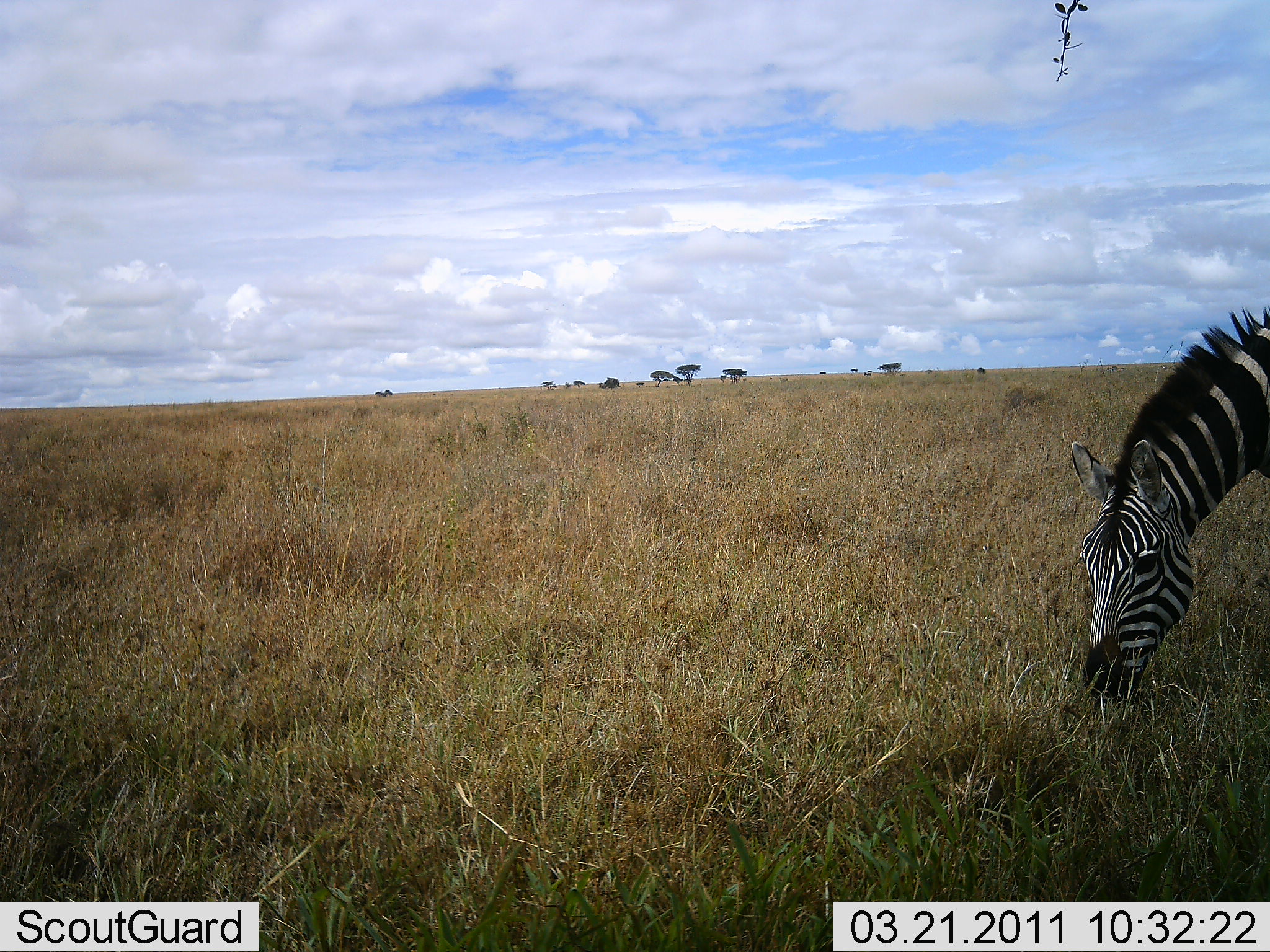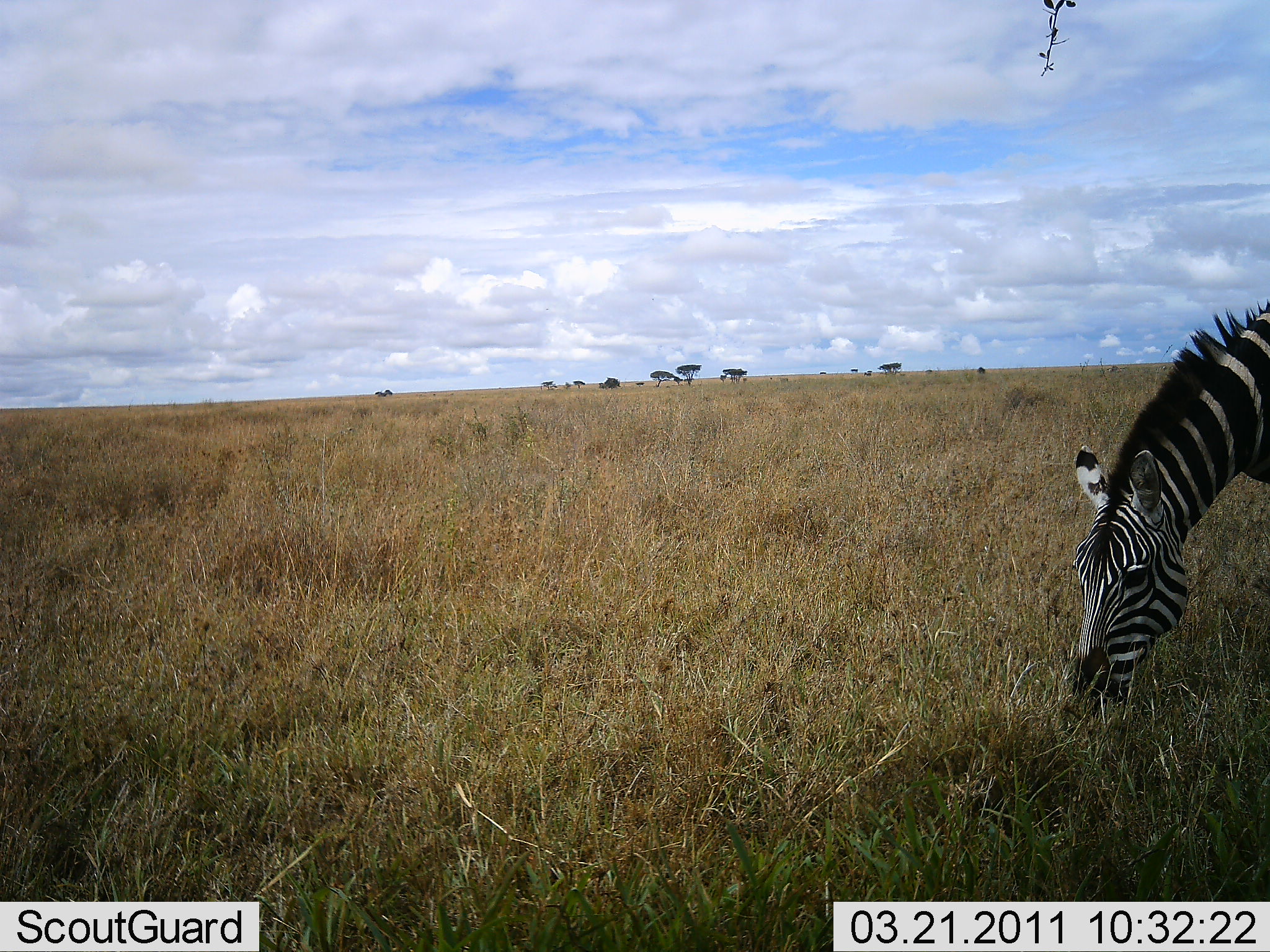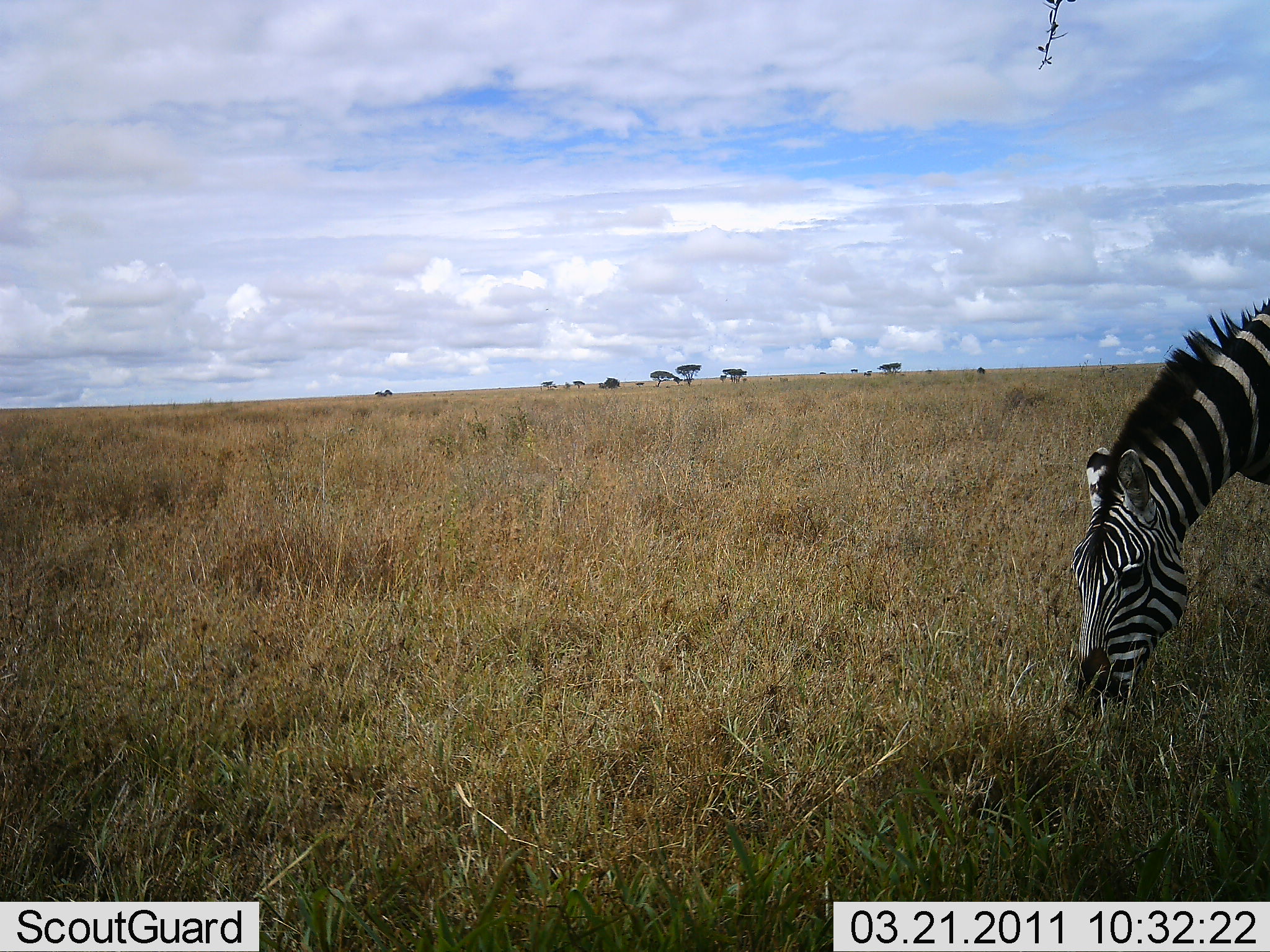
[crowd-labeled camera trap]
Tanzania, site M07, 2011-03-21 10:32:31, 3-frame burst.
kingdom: Animalia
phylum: Chordata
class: Mammalia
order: Perissodactyla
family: Equidae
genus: Equus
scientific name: Equus quagga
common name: plains zebra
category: zebra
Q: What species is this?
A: Zebra (plains zebra) (Equus quagga).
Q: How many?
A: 1.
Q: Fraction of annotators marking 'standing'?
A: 20%.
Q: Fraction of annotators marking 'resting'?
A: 0%.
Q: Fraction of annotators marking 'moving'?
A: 0%.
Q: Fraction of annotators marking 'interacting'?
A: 0%.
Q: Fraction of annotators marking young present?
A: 0%.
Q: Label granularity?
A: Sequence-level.